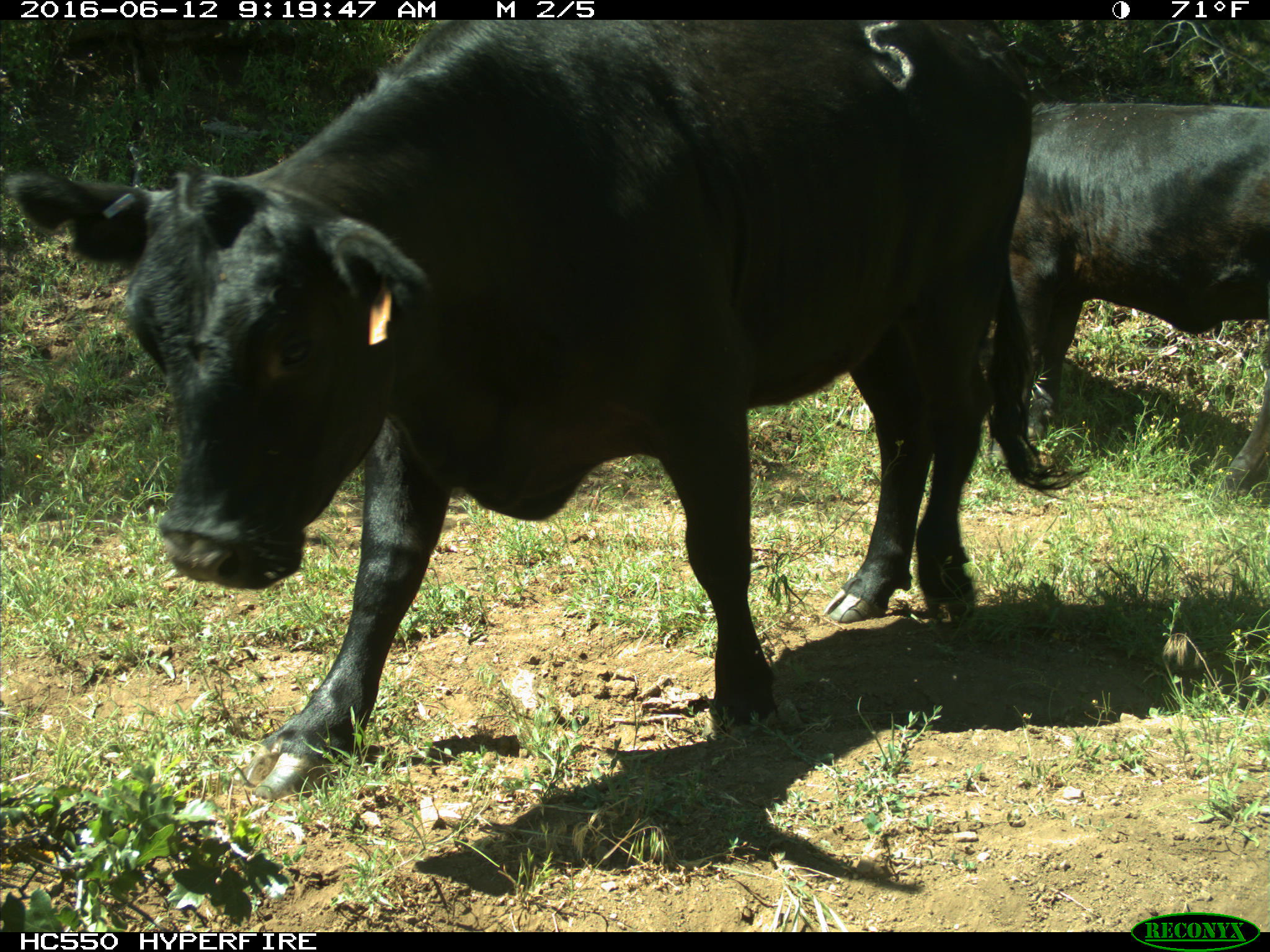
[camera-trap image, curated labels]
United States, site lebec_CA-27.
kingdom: Animalia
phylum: Chordata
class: Mammalia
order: Artiodactyla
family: Bovidae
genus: Bos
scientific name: Bos taurus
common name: domestic cow